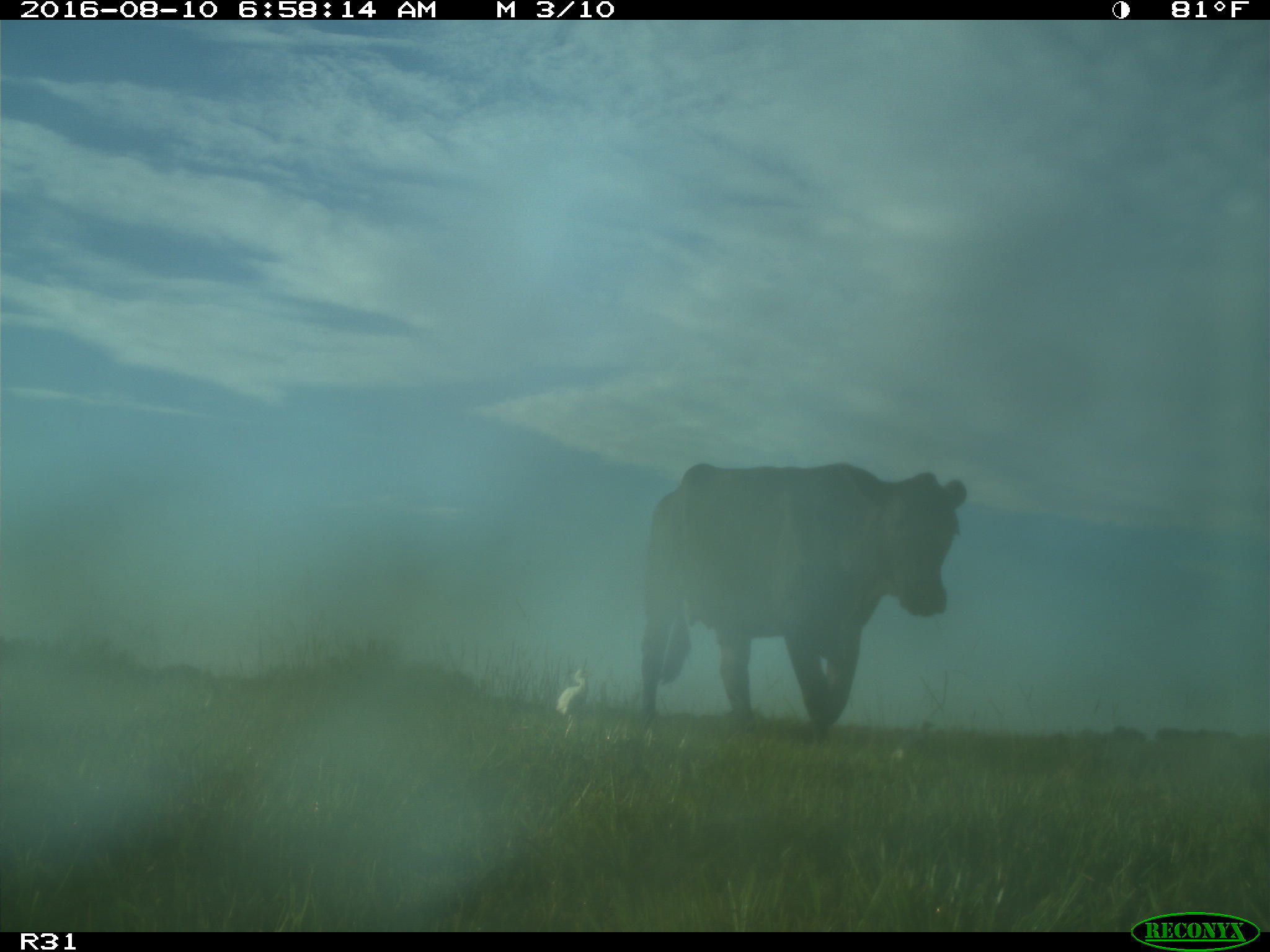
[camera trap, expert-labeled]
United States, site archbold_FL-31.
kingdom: Animalia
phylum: Chordata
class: Mammalia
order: Artiodactyla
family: Bovidae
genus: Bos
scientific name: Bos taurus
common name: domestic cow